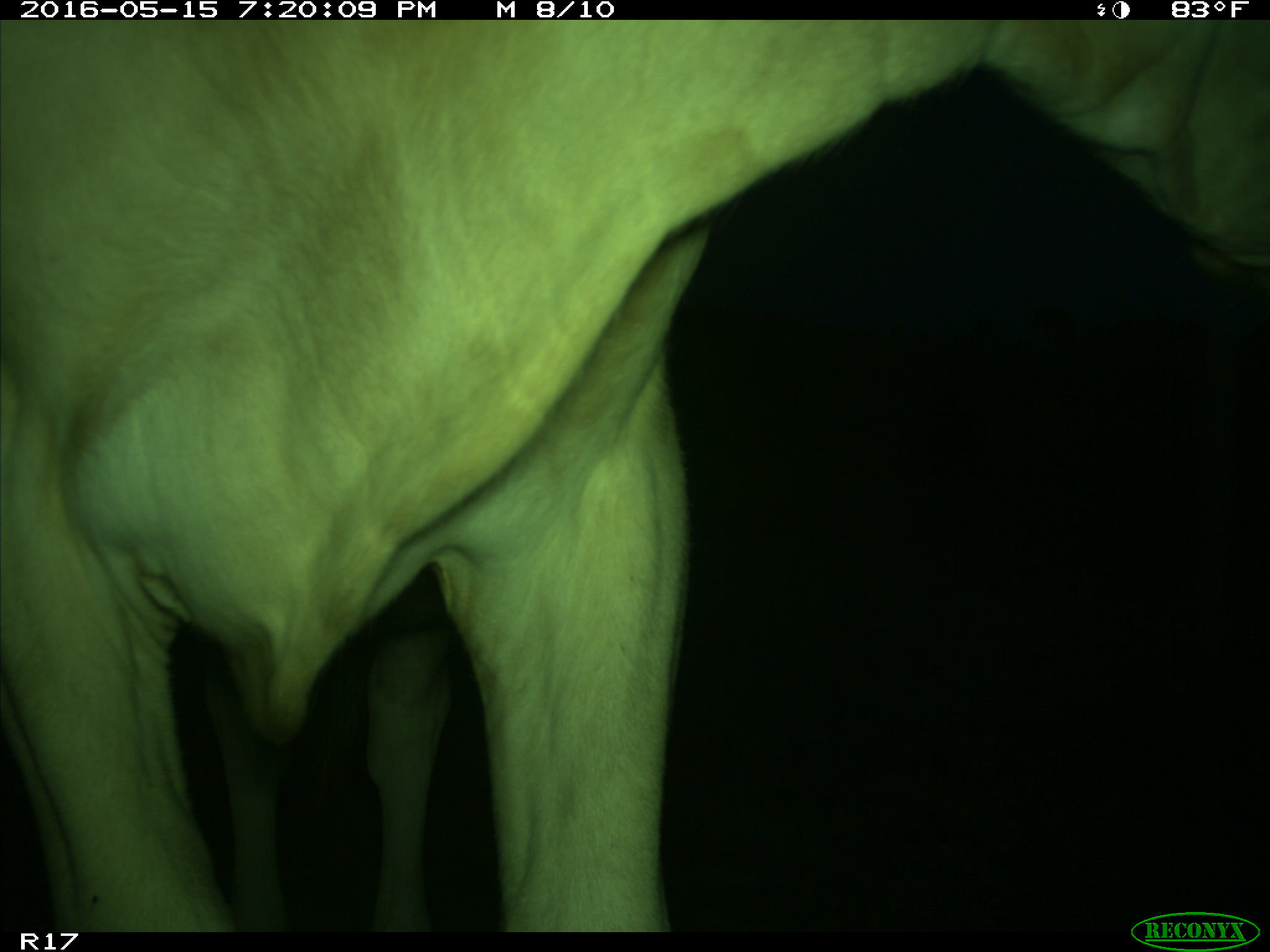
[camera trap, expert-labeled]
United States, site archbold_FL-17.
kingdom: Animalia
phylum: Chordata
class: Mammalia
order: Artiodactyla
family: Bovidae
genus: Bos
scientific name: Bos taurus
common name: domestic cow